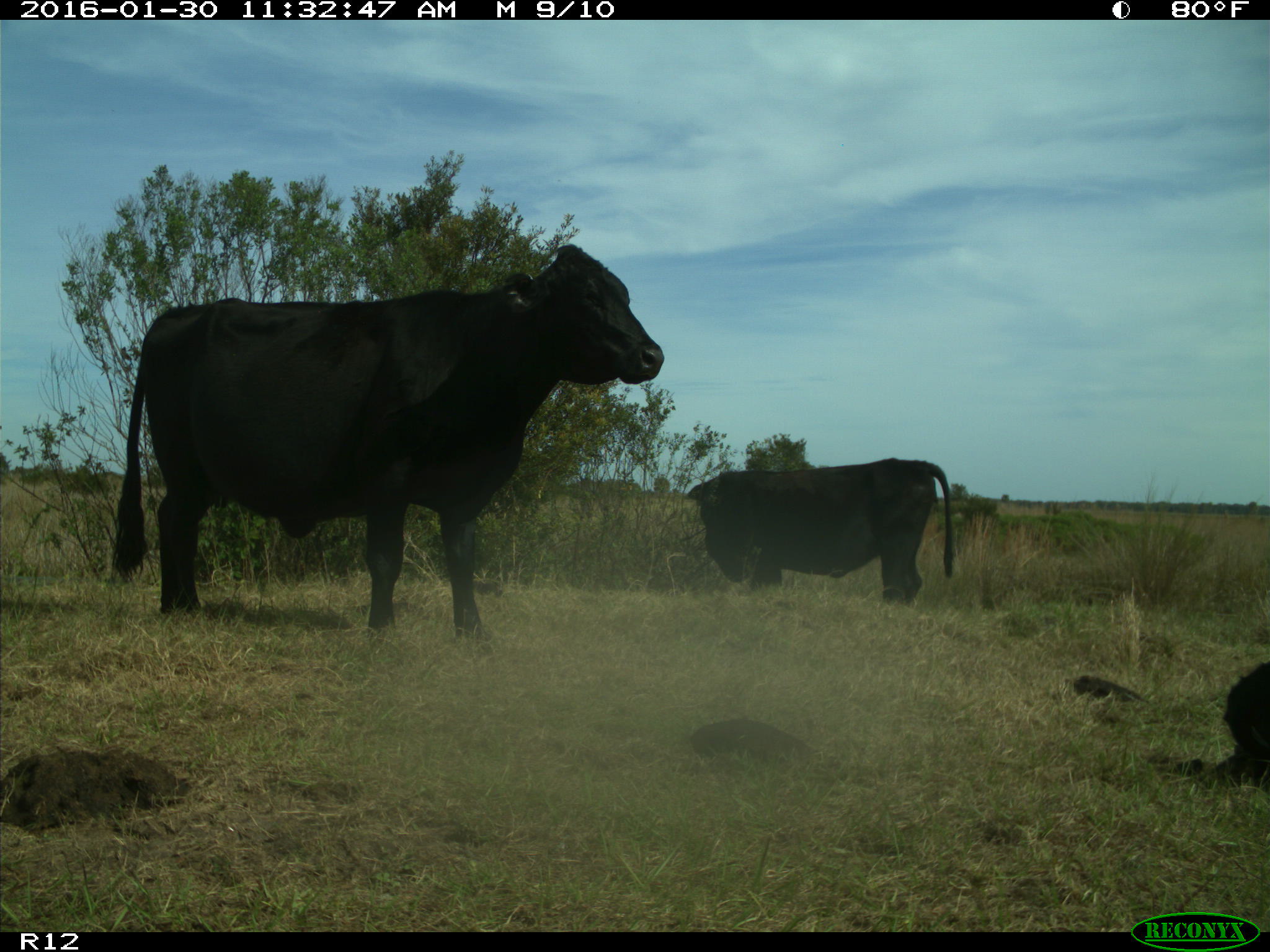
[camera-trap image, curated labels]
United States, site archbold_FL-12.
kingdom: Animalia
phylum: Chordata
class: Mammalia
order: Artiodactyla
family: Bovidae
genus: Bos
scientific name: Bos taurus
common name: domestic cow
Bos taurus (domestic cow).